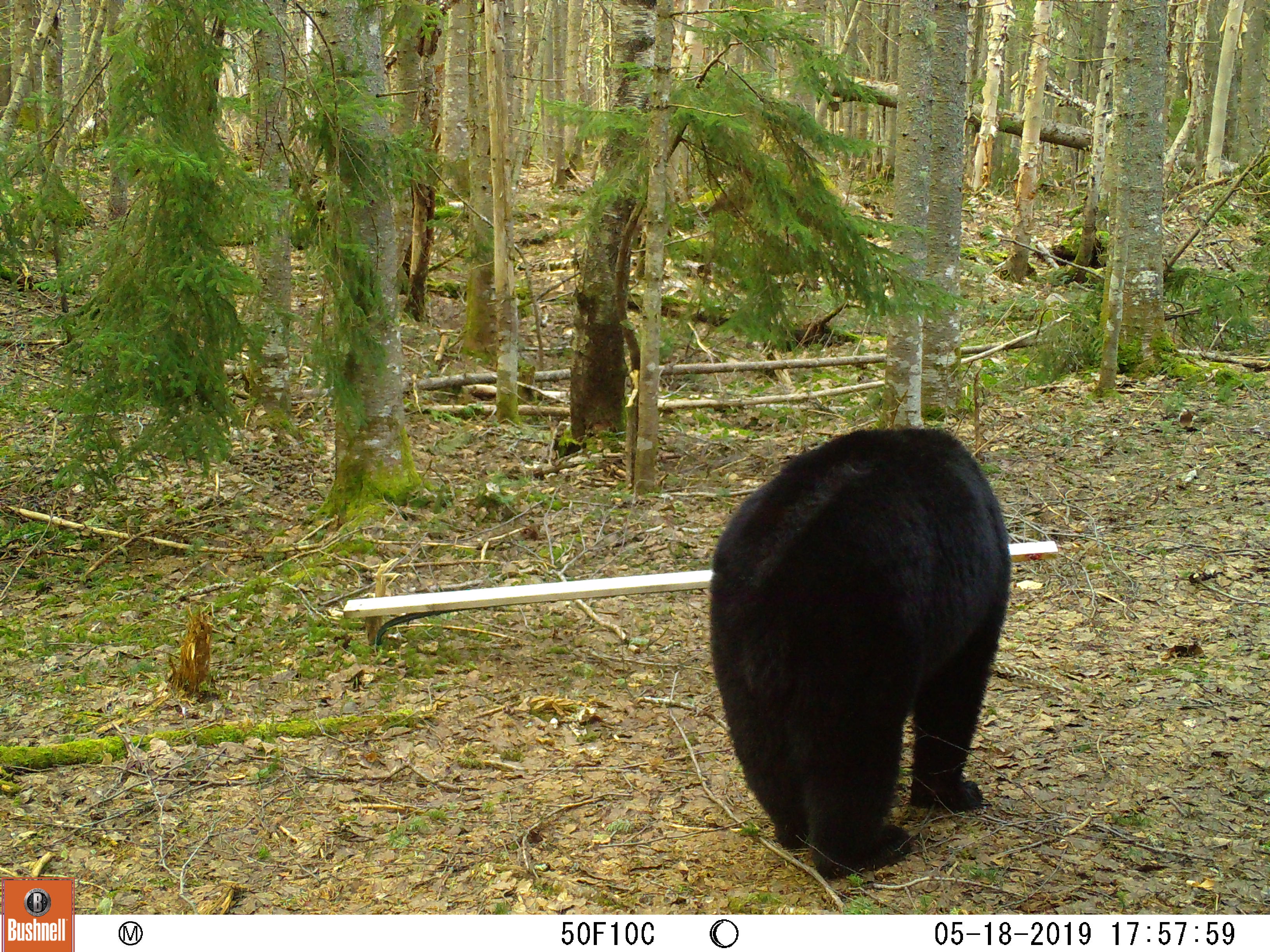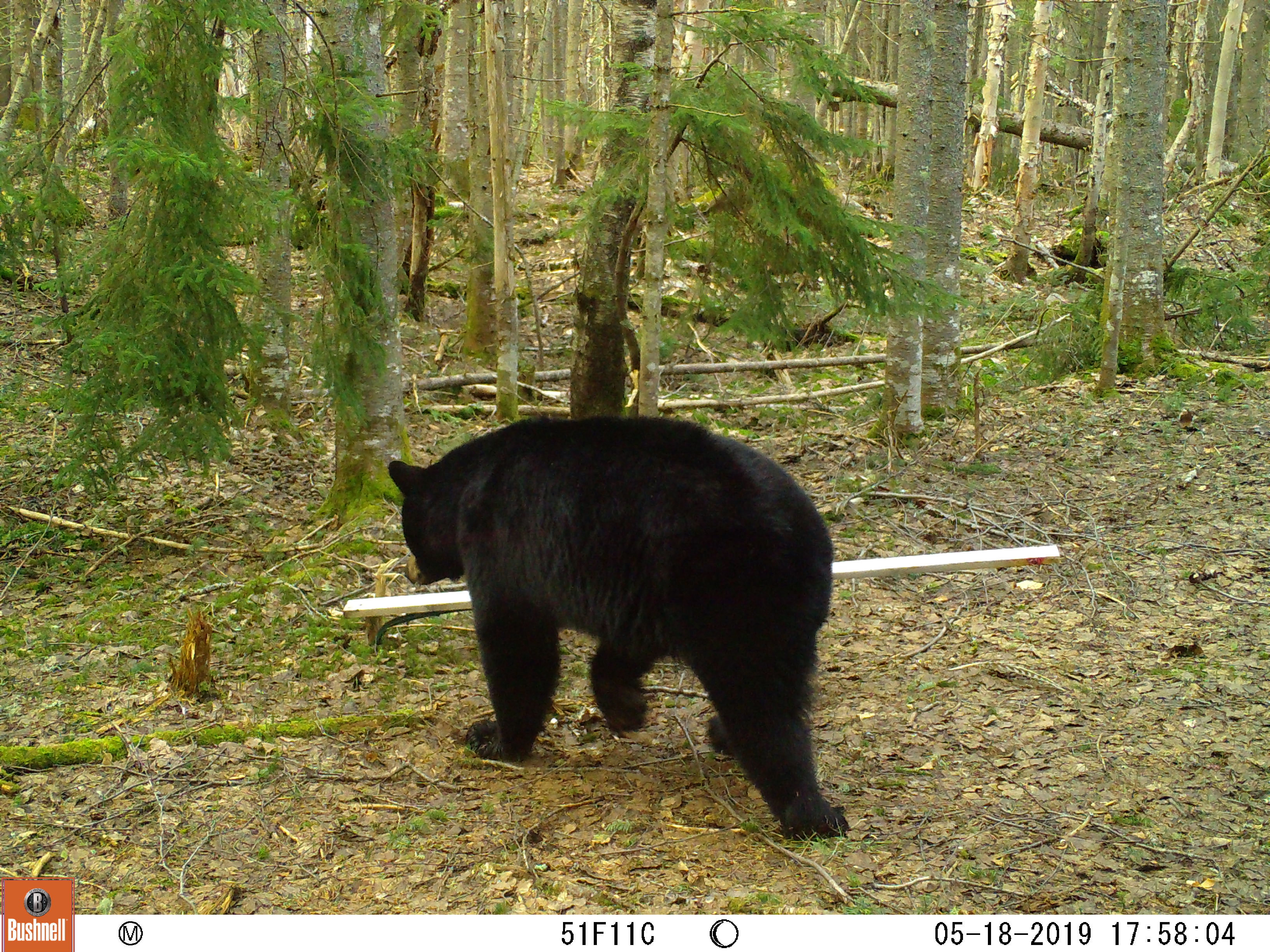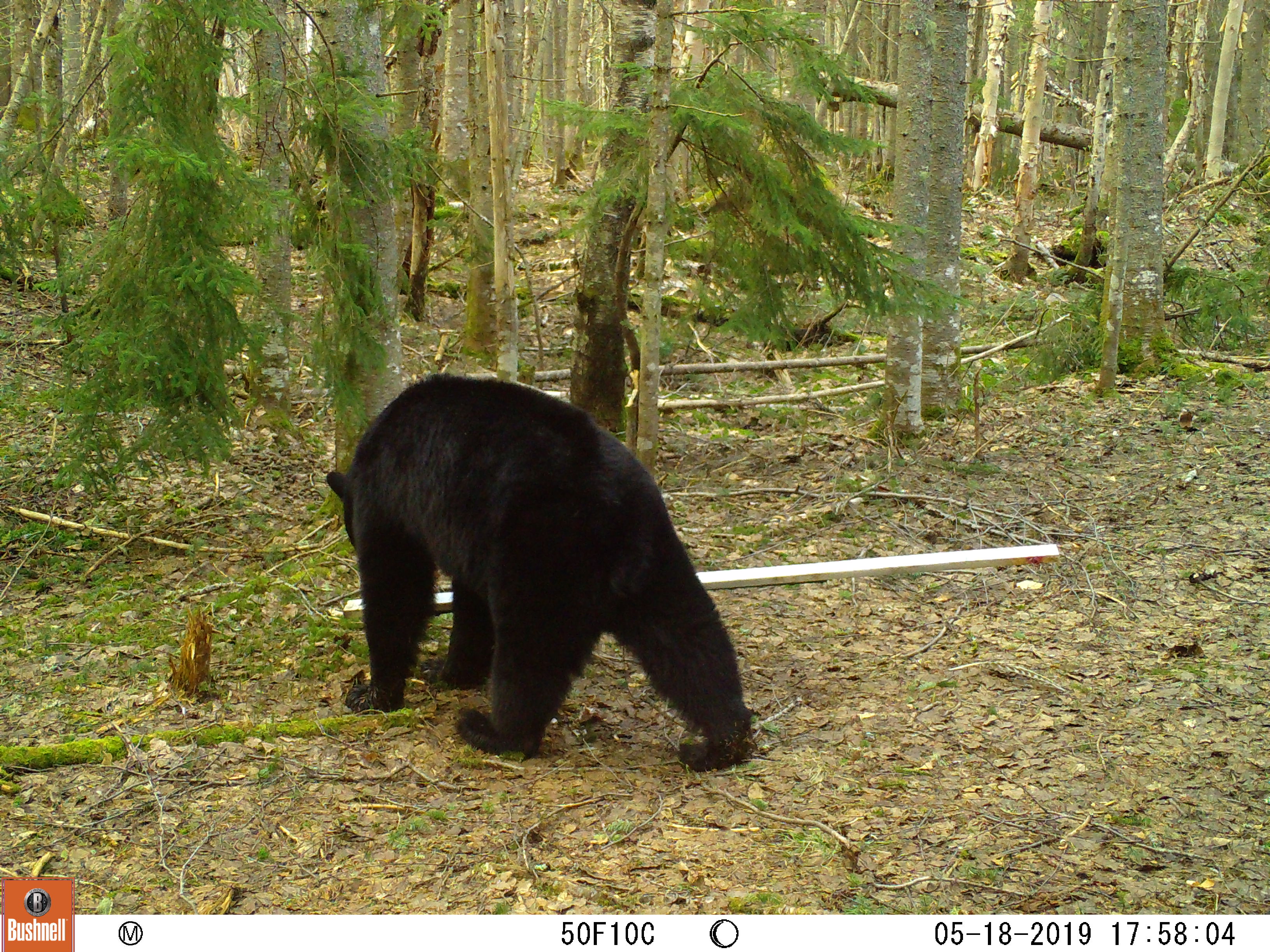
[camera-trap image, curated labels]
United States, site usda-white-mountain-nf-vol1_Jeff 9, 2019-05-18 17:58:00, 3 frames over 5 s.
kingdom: Animalia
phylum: Chordata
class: Mammalia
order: Carnivora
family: Ursidae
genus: Ursus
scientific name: Ursus americanus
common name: black bear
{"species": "black bear (Ursus americanus)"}